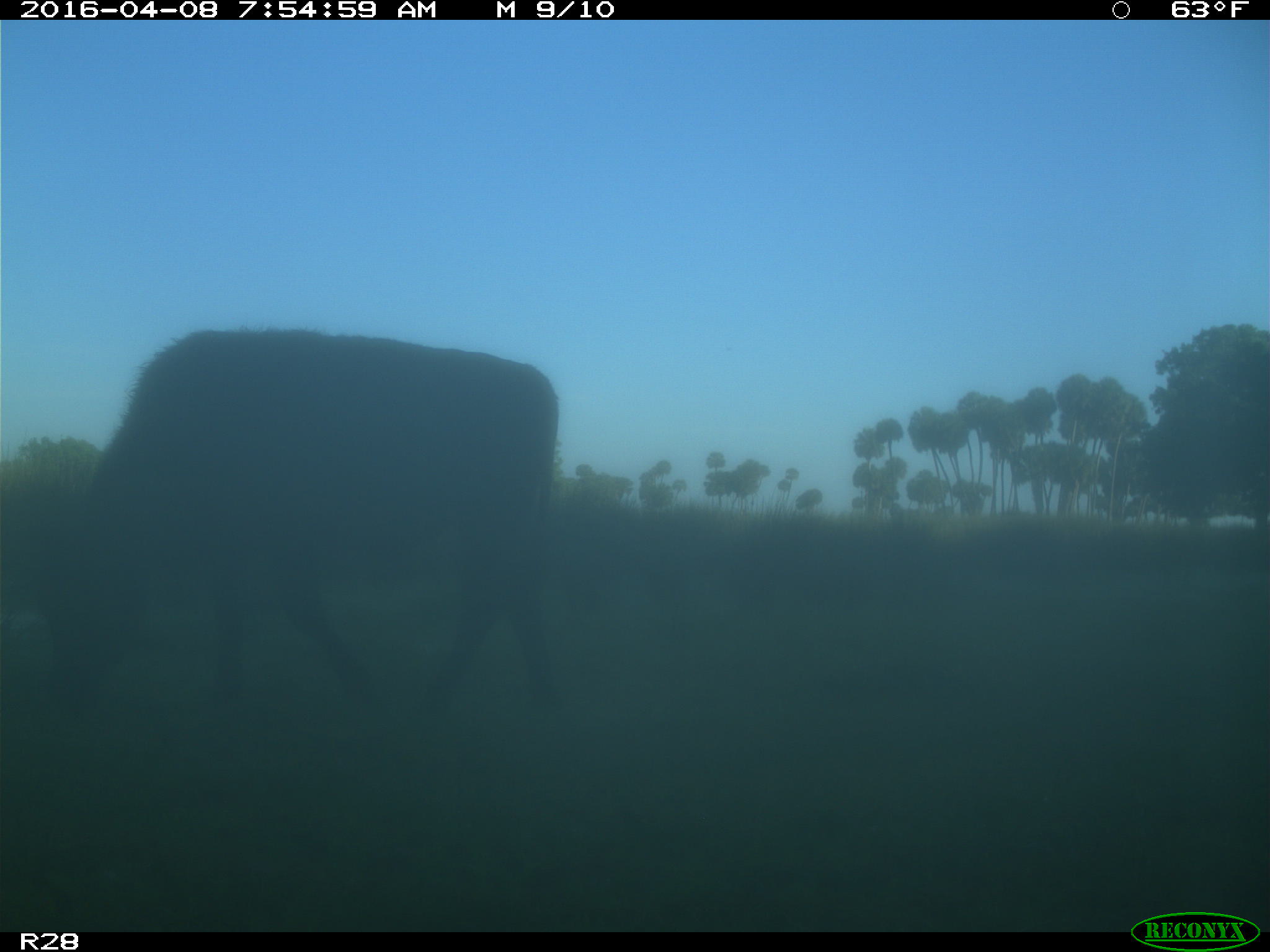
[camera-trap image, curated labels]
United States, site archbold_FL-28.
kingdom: Animalia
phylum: Chordata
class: Mammalia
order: Artiodactyla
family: Bovidae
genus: Bos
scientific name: Bos taurus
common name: domestic cow